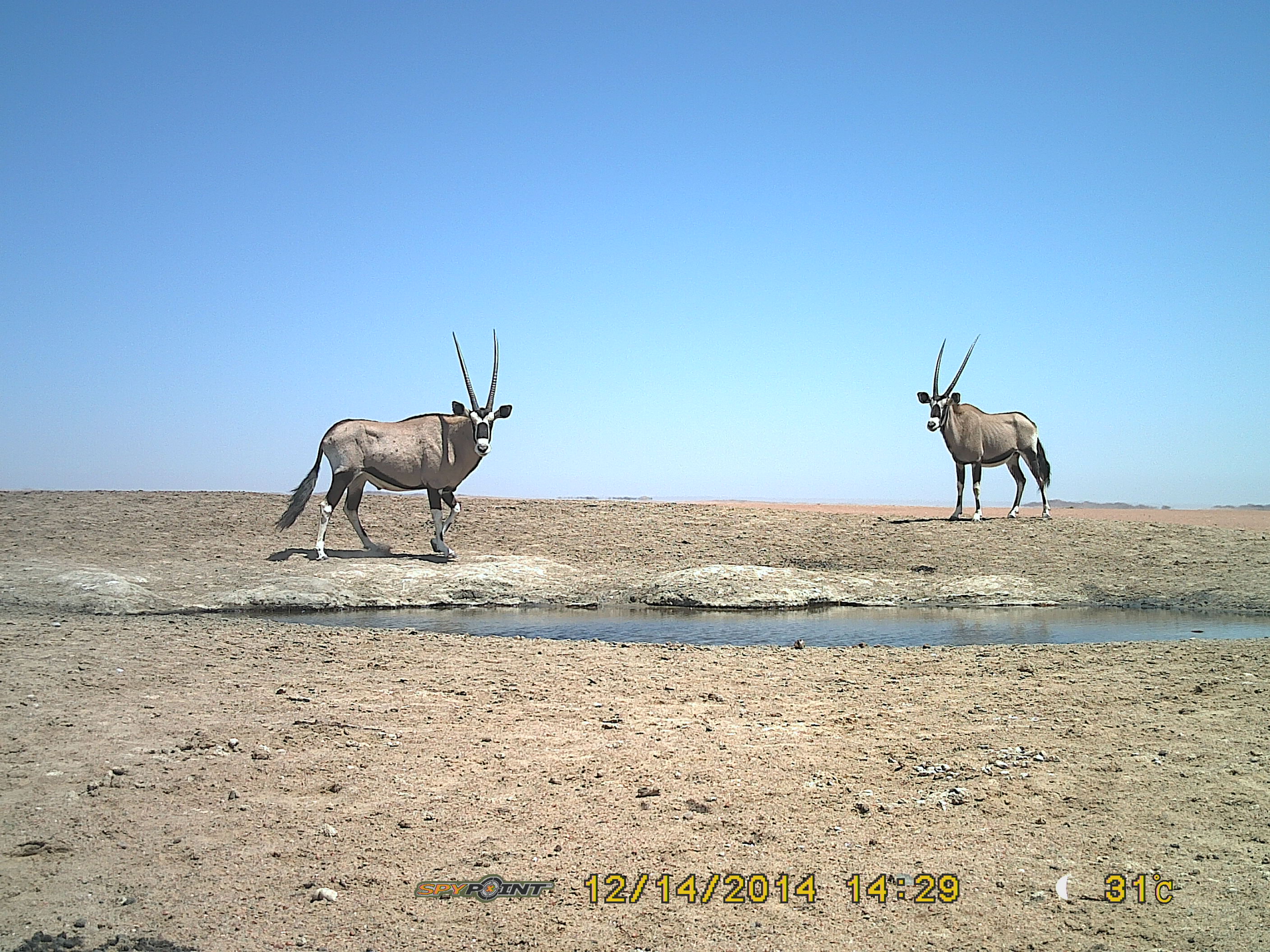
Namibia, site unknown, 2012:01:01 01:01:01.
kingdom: Animalia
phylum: Chordata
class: Mammalia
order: Artiodactyla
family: Bovidae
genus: Oryx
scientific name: Oryx gazella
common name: gemsbok